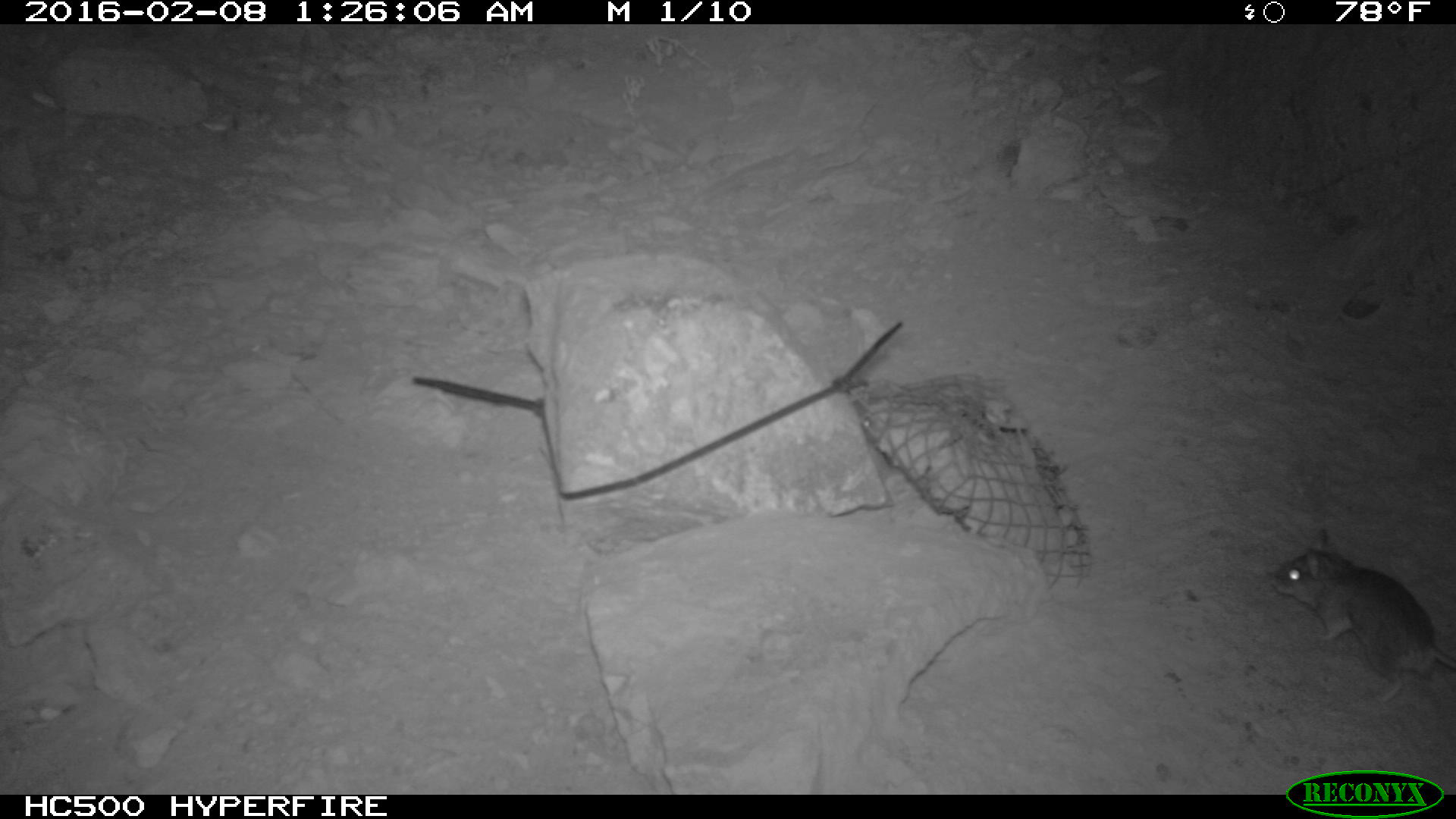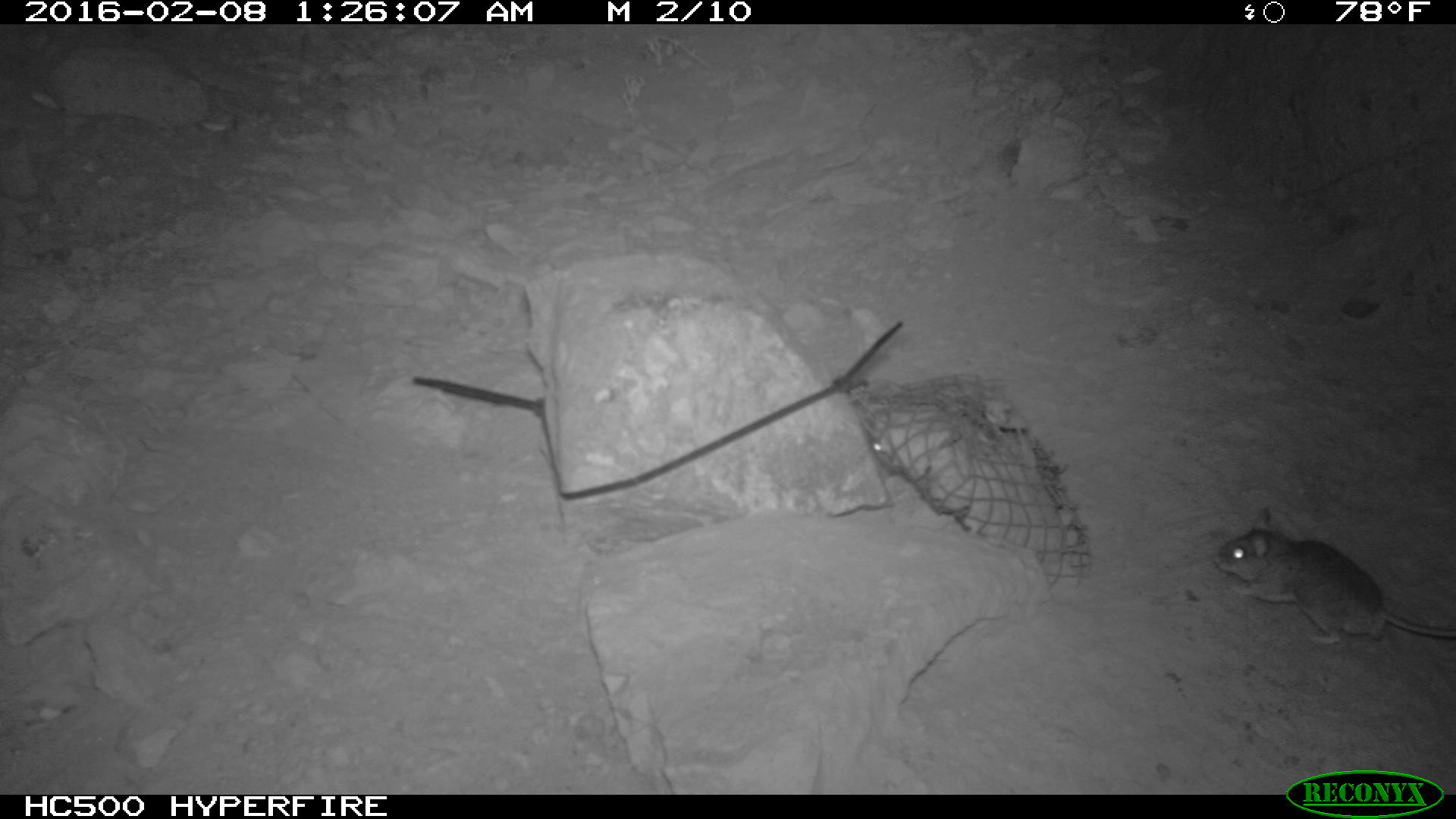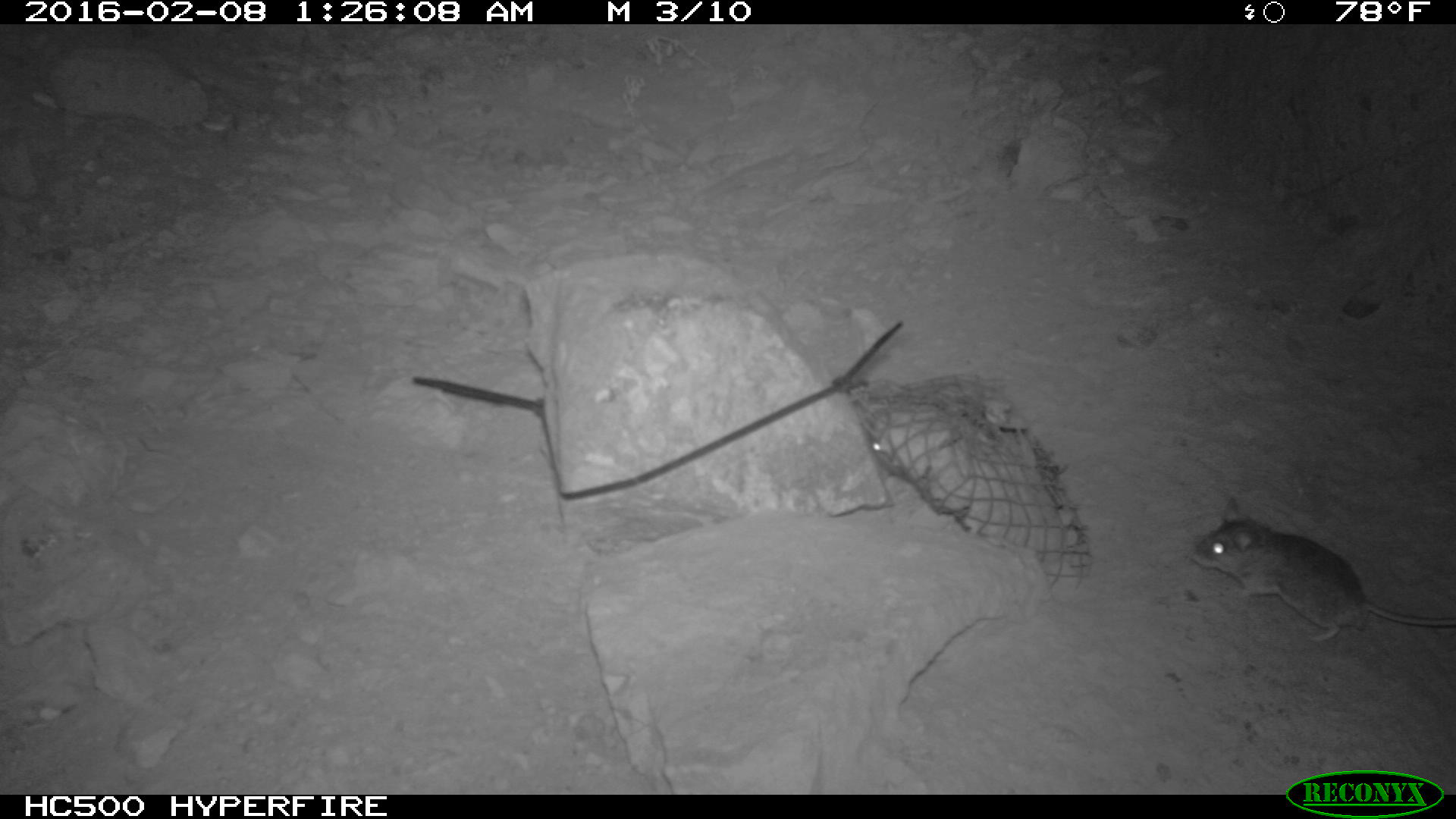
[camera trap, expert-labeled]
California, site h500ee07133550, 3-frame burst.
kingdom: Animalia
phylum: Chordata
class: Mammalia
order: Rodentia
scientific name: Rodentia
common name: rodent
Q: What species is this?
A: Rodent (Rodentia).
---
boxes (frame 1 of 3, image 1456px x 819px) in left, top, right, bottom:
rodent: 1269, 528, 1455, 704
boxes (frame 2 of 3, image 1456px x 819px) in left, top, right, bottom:
rodent: 1210, 505, 1455, 645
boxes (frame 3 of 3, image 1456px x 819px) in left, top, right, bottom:
rodent: 1188, 494, 1455, 642; 866, 414, 892, 461